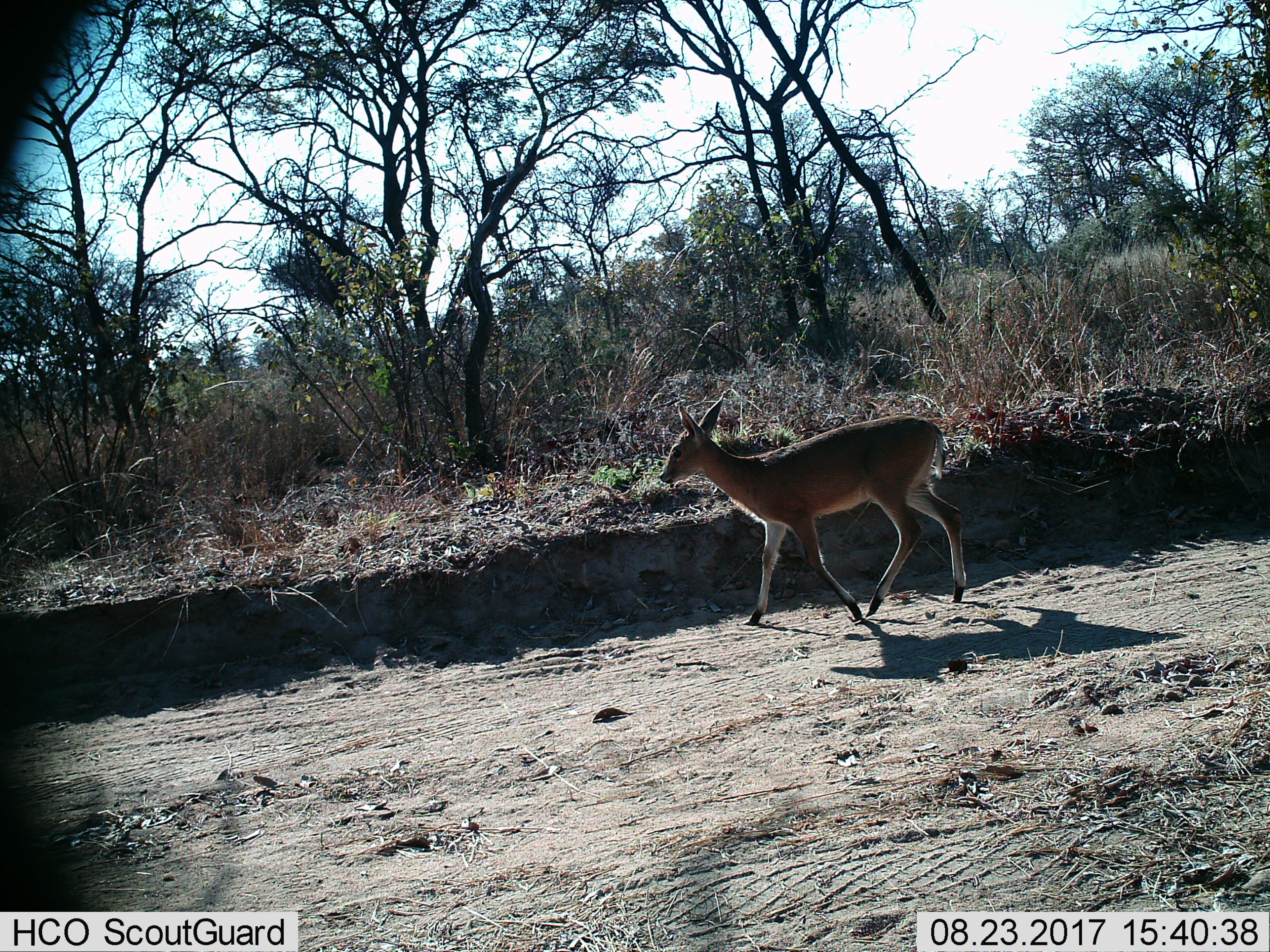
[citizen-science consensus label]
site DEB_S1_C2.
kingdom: Animalia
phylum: Chordata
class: Mammalia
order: Artiodactyla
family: Bovidae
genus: Sylvicapra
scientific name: Sylvicapra grimmia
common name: common duiker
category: duikercommongrey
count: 1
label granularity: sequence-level